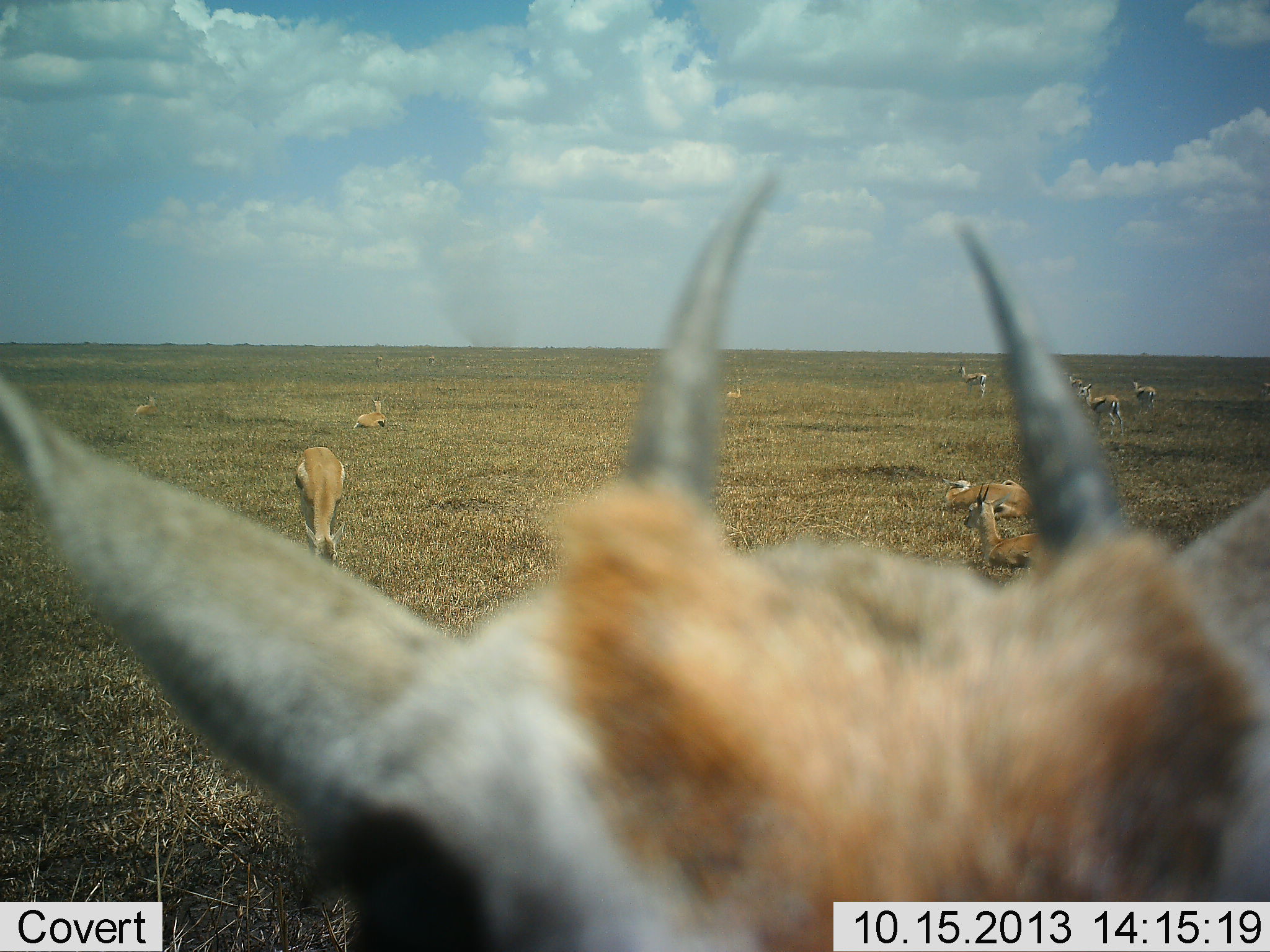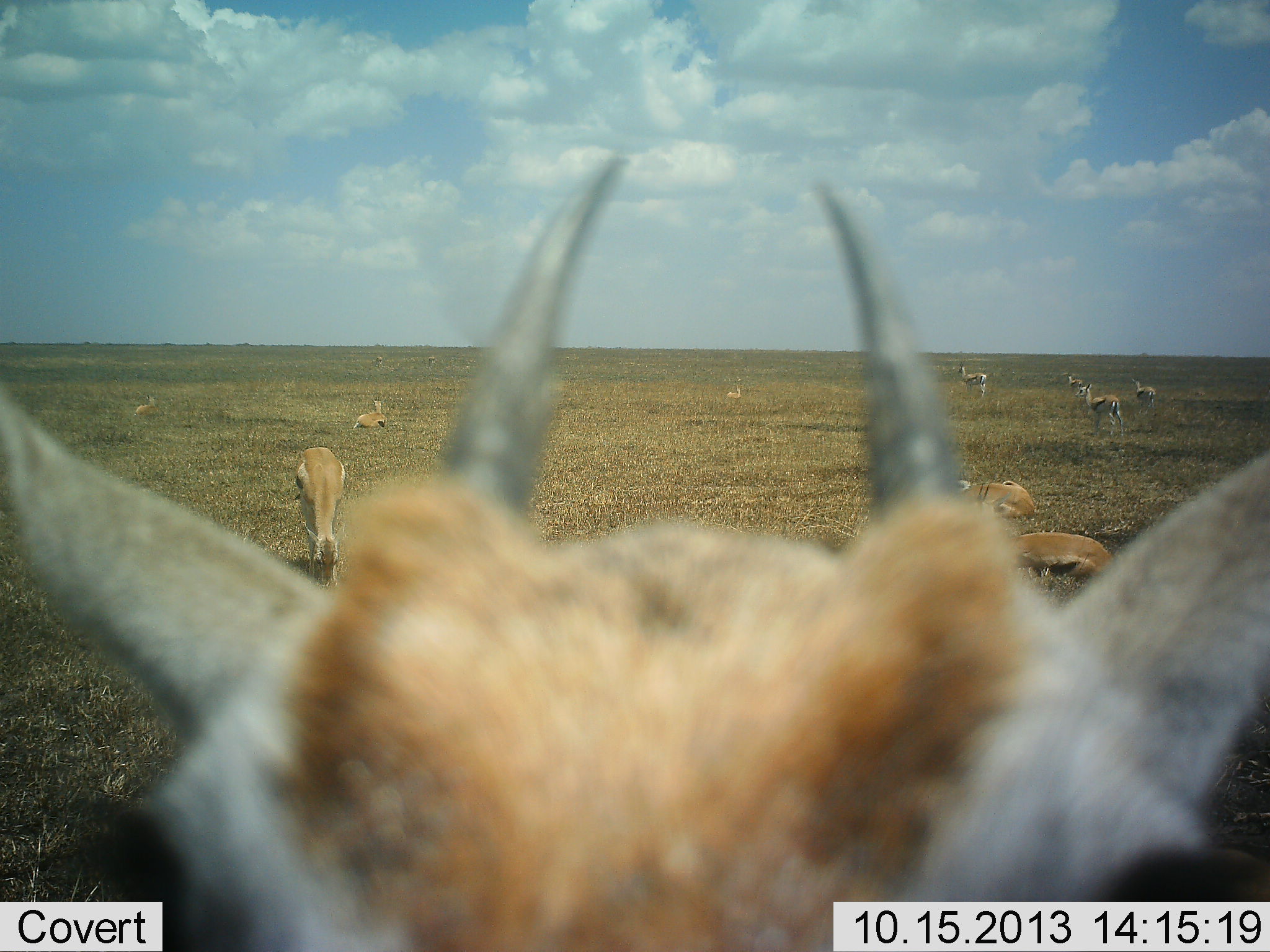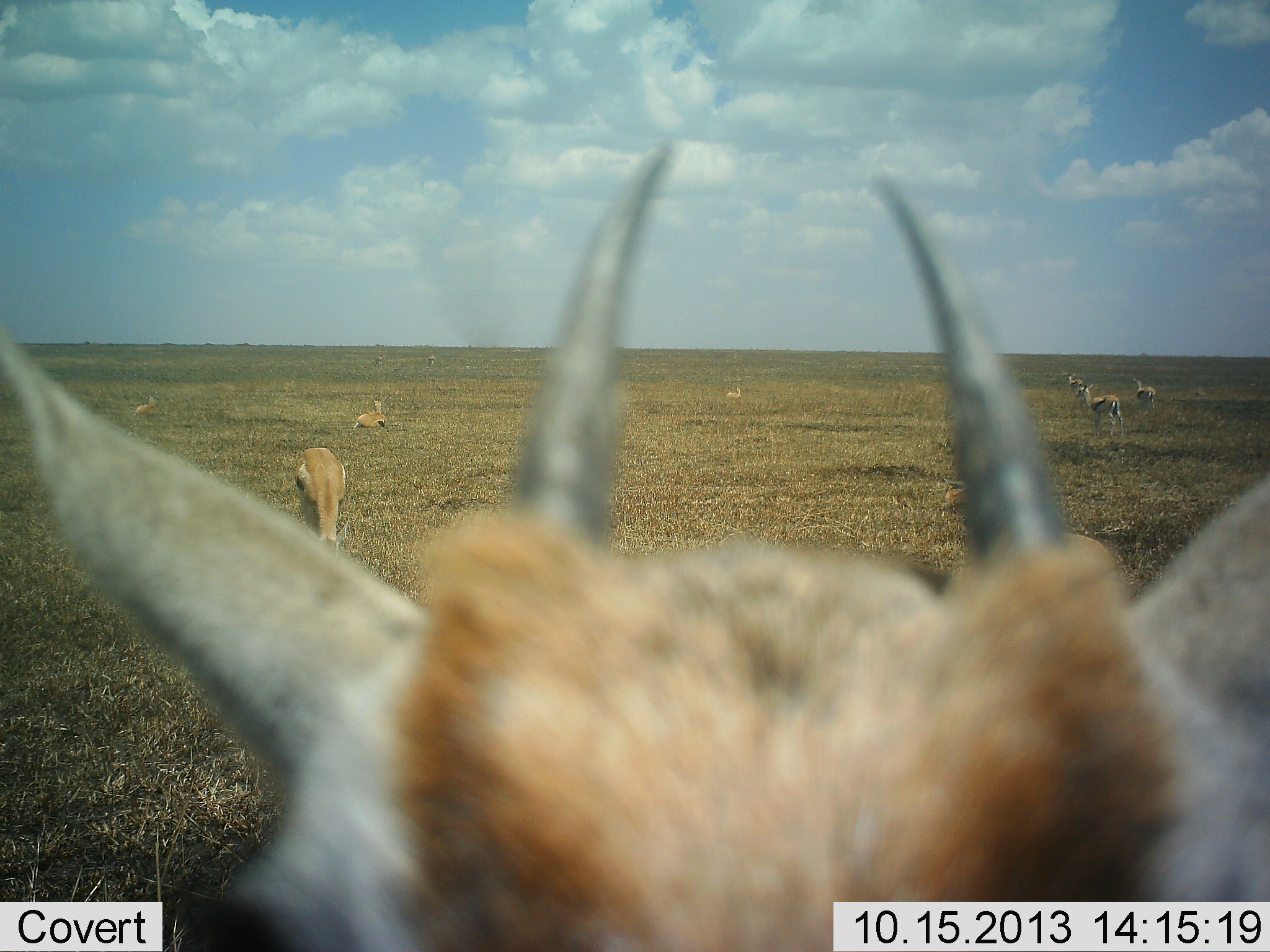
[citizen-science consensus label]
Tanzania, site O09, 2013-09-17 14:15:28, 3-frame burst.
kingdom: Animalia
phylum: Chordata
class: Mammalia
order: Artiodactyla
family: Bovidae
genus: Eudorcas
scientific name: Eudorcas thomsonii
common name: thomson's gazelle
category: gazellethomsons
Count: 11-50.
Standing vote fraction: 82%.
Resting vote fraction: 68%.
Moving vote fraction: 11%.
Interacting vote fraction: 11%.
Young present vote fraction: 0%.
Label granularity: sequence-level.